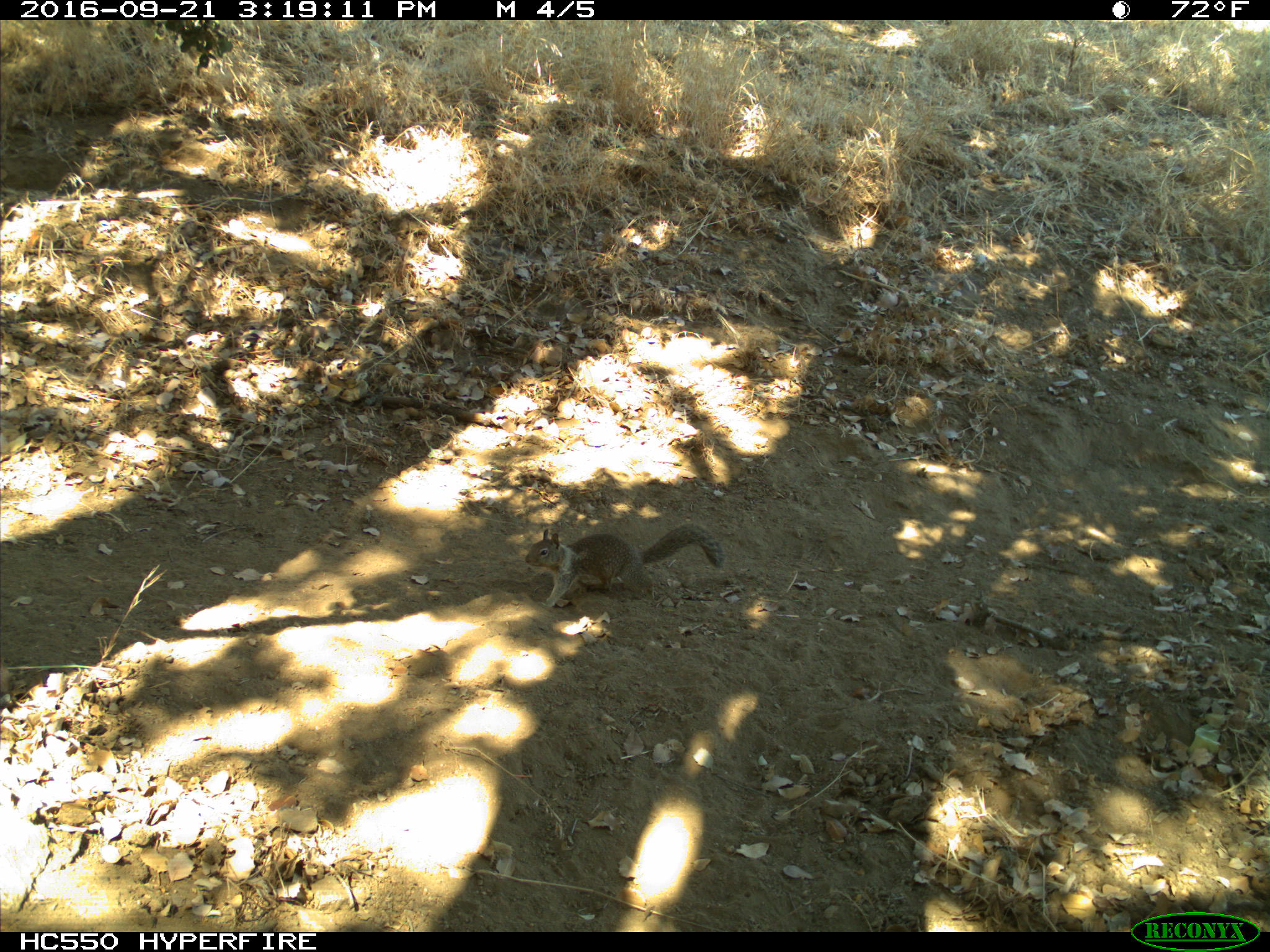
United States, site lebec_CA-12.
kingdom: Animalia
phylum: Chordata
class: Mammalia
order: Rodentia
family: Sciuridae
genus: Otospermophilus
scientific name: Otospermophilus beecheyi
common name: california ground squirrel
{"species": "Otospermophilus beecheyi (california ground squirrel)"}